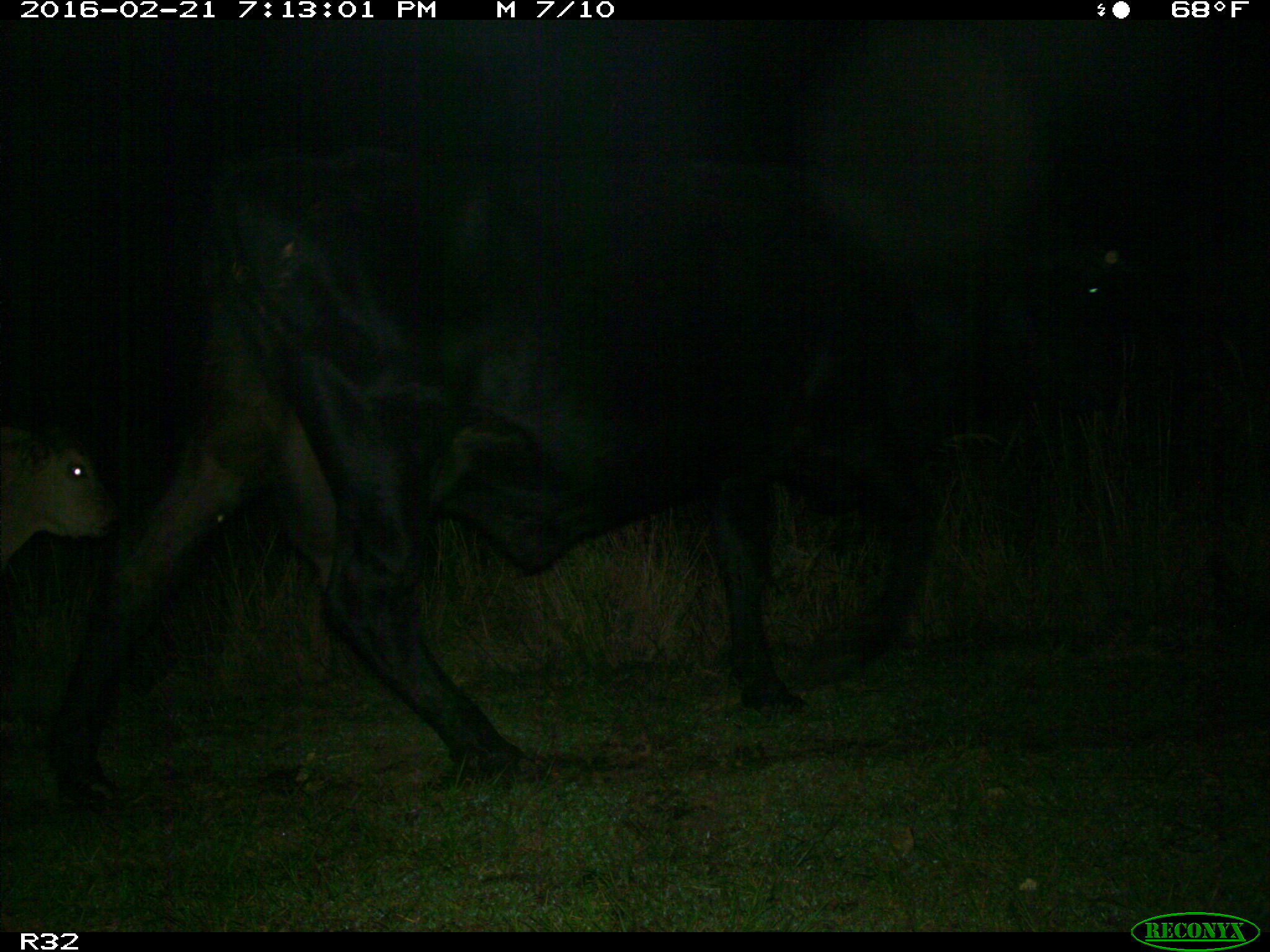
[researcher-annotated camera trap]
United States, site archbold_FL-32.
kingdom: Animalia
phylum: Chordata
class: Mammalia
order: Artiodactyla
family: Bovidae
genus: Bos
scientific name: Bos taurus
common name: domestic cow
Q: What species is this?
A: Bos taurus (domestic cow).